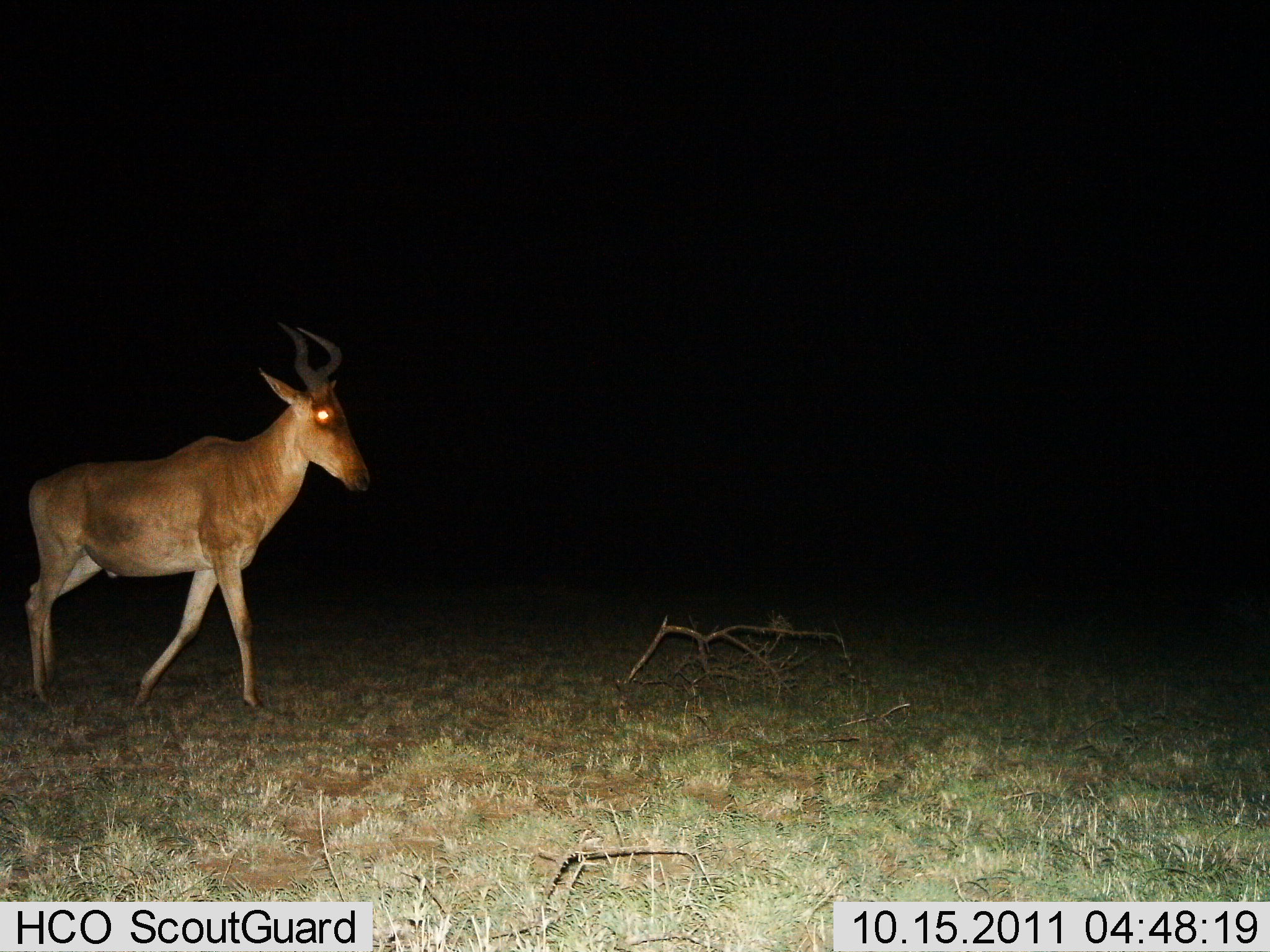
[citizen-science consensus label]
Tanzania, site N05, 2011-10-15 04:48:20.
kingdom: Animalia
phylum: Chordata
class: Mammalia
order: Artiodactyla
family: Bovidae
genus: Alcelaphus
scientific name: Alcelaphus buselaphus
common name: hartebeest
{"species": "hartebeest (Alcelaphus buselaphus)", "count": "1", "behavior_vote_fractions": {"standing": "23%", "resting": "0%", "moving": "85%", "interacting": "0%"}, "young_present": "0%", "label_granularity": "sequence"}